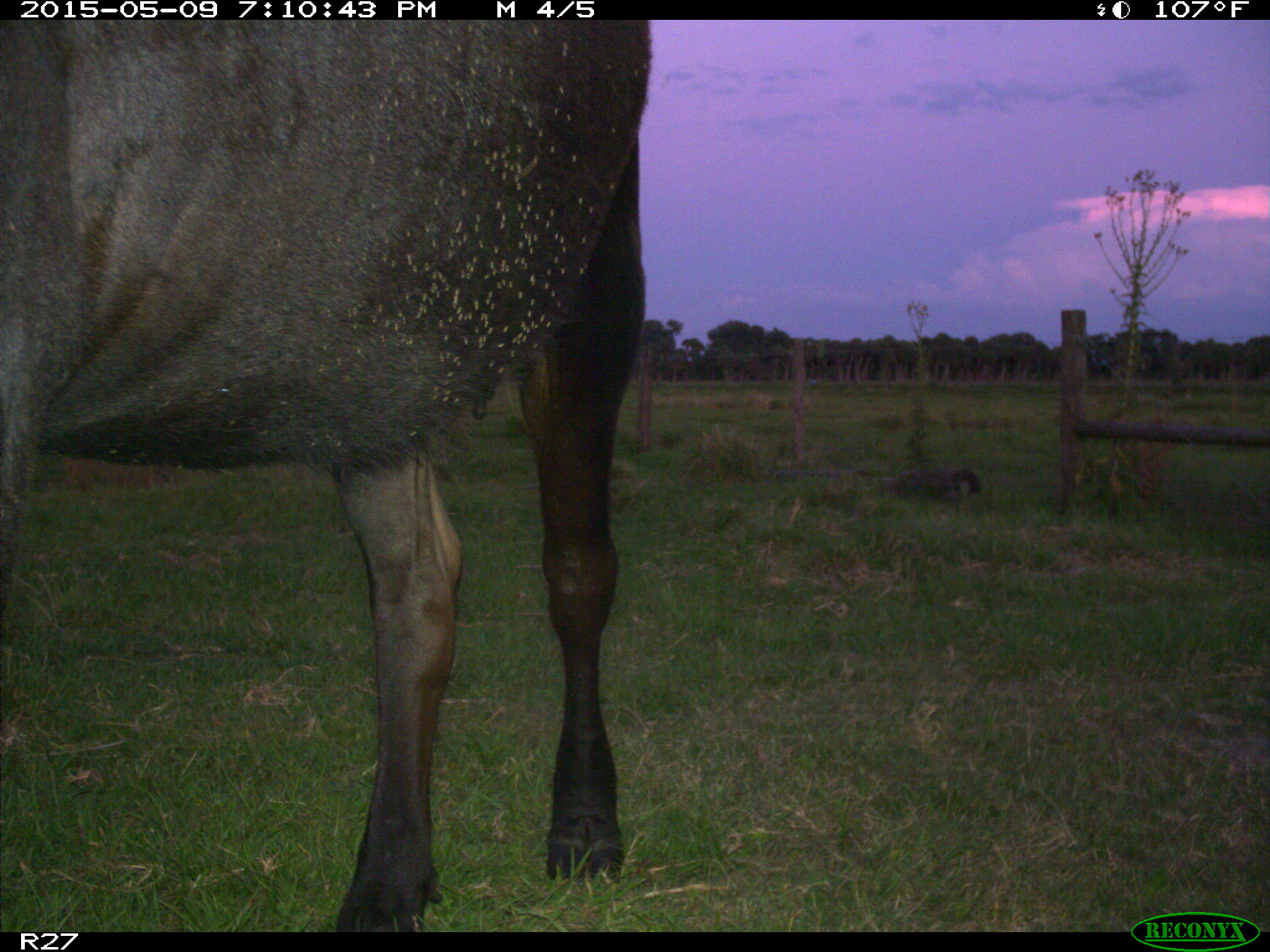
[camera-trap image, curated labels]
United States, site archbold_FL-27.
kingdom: Animalia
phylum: Chordata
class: Mammalia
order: Artiodactyla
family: Bovidae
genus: Bos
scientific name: Bos taurus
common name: domestic cow